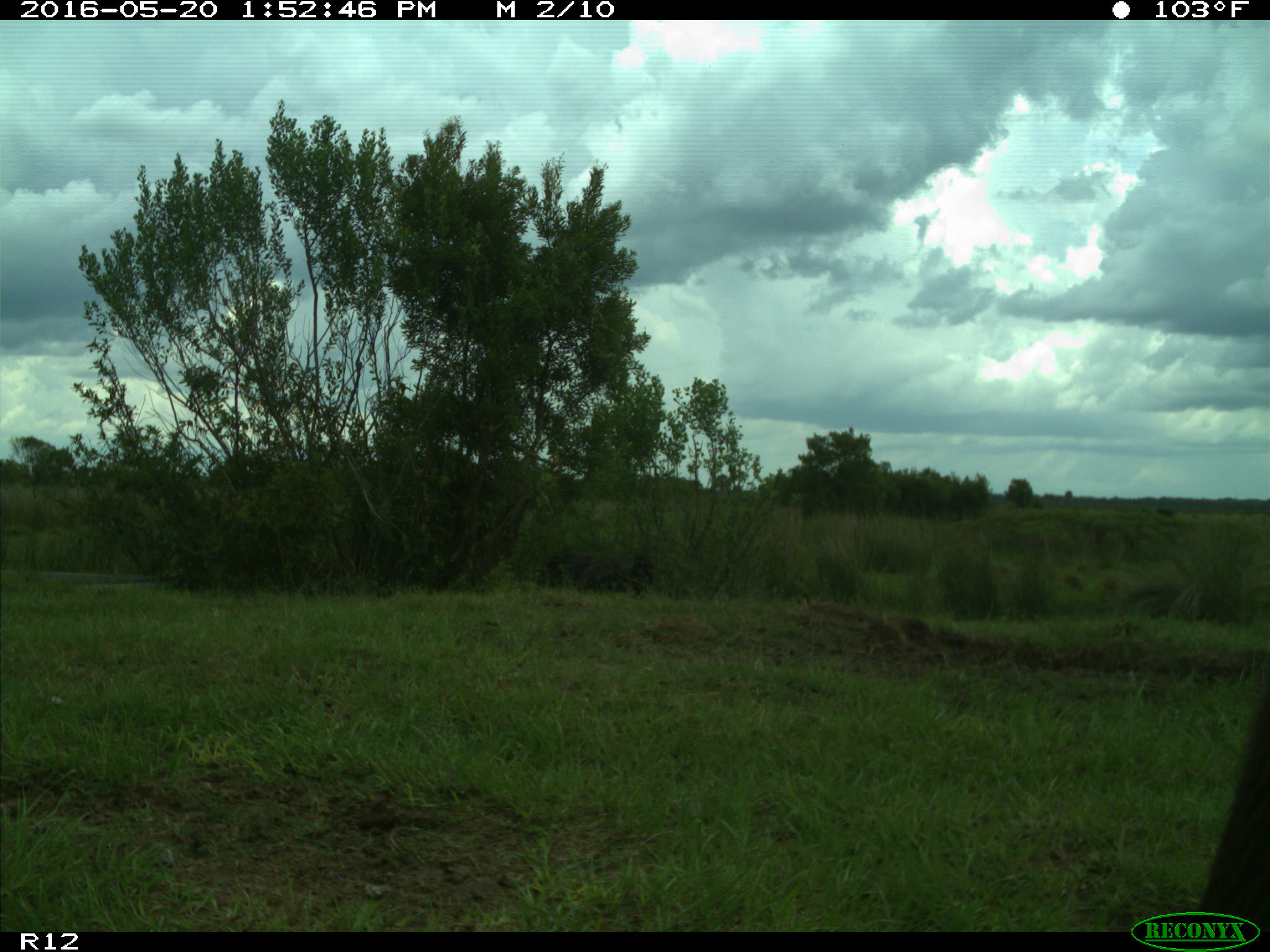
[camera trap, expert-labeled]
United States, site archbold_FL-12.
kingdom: Animalia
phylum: Chordata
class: Mammalia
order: Artiodactyla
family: Bovidae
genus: Bos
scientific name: Bos taurus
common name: domestic cow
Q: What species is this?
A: Bos taurus (domestic cow).